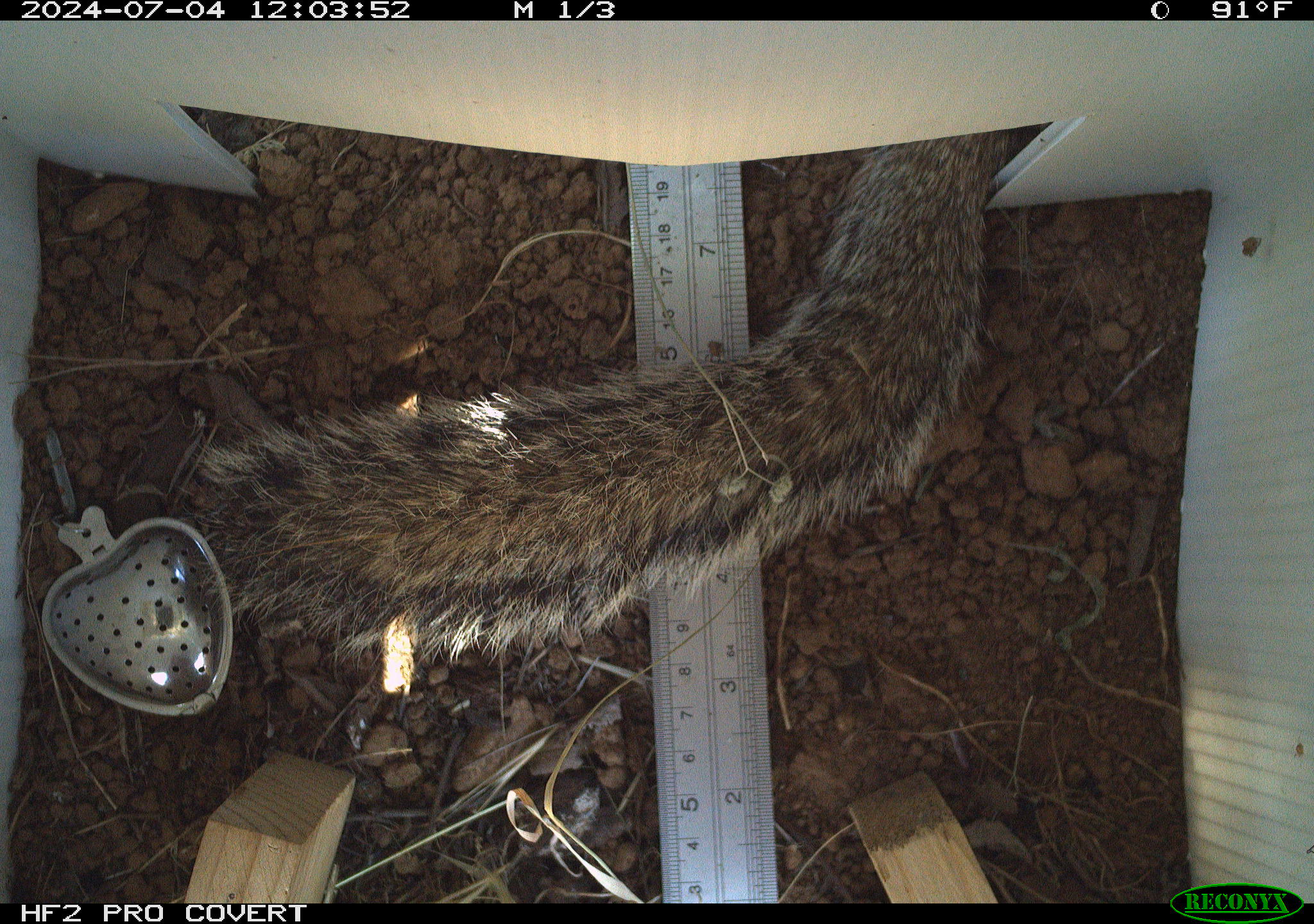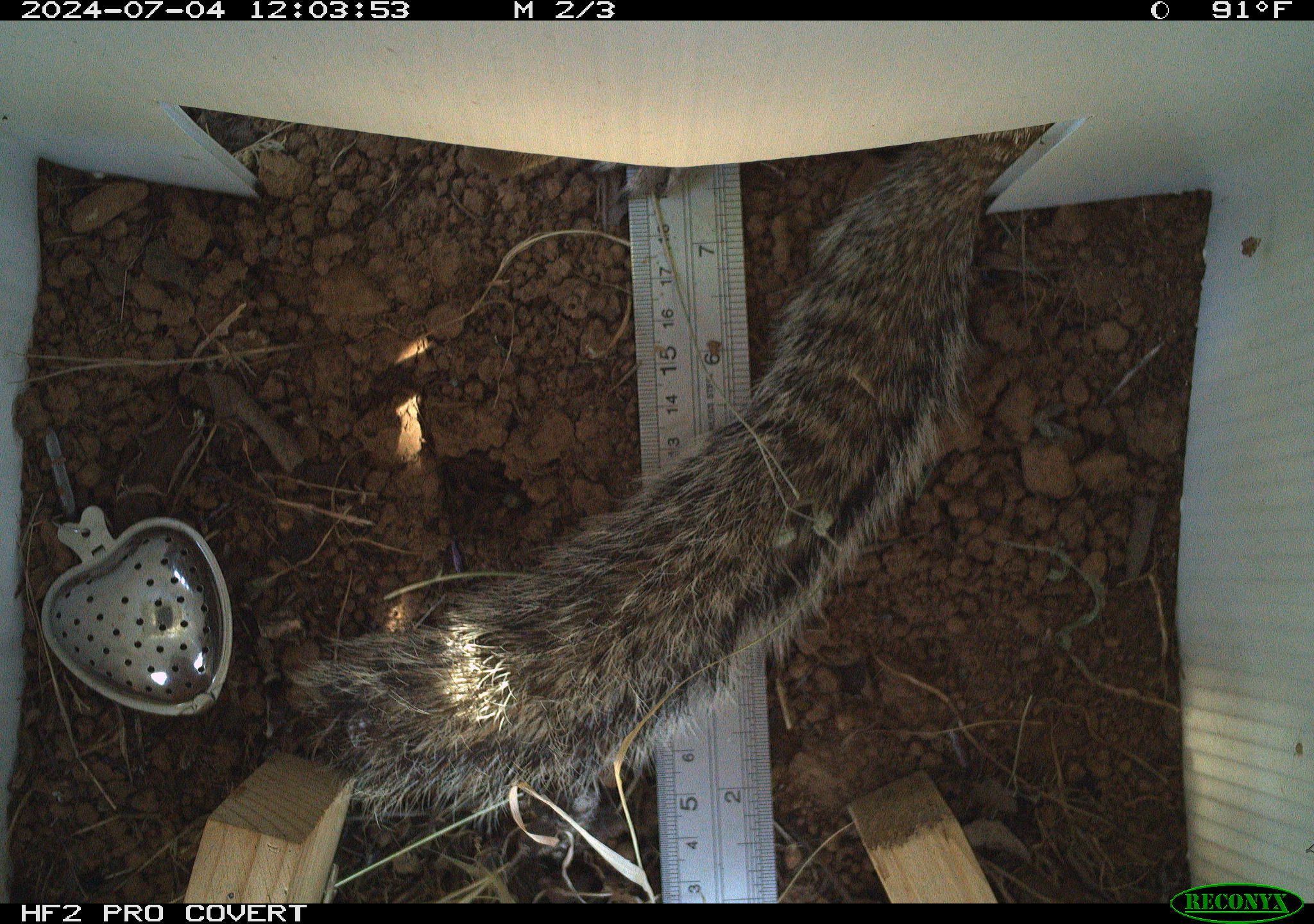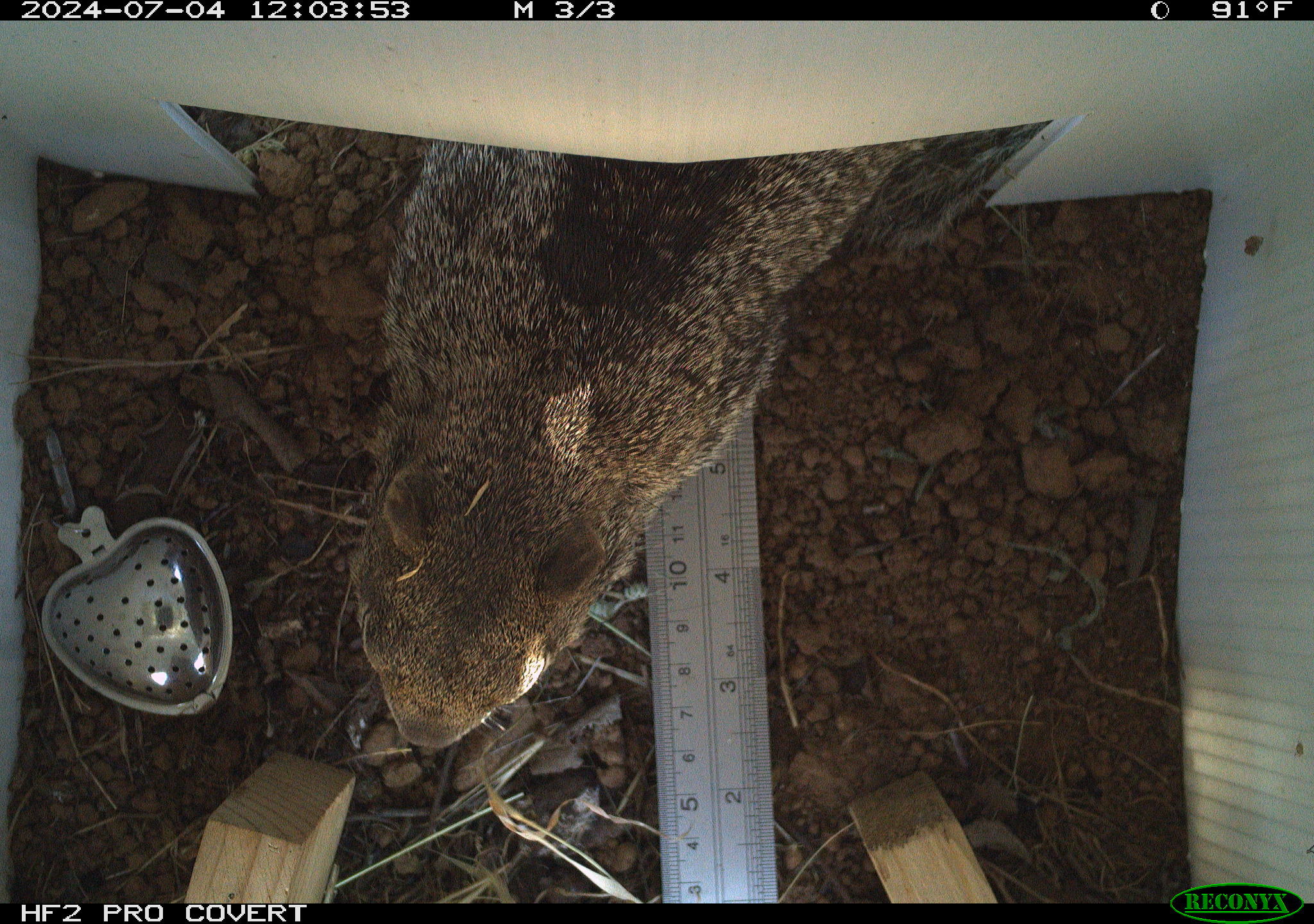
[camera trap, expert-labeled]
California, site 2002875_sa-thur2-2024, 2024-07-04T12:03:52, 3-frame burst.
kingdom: Animalia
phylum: Chordata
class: Mammalia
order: Rodentia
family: Sciuridae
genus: Otospermophilus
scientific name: Otospermophilus beecheyi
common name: california ground squirrel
California ground squirrel (Otospermophilus beecheyi).